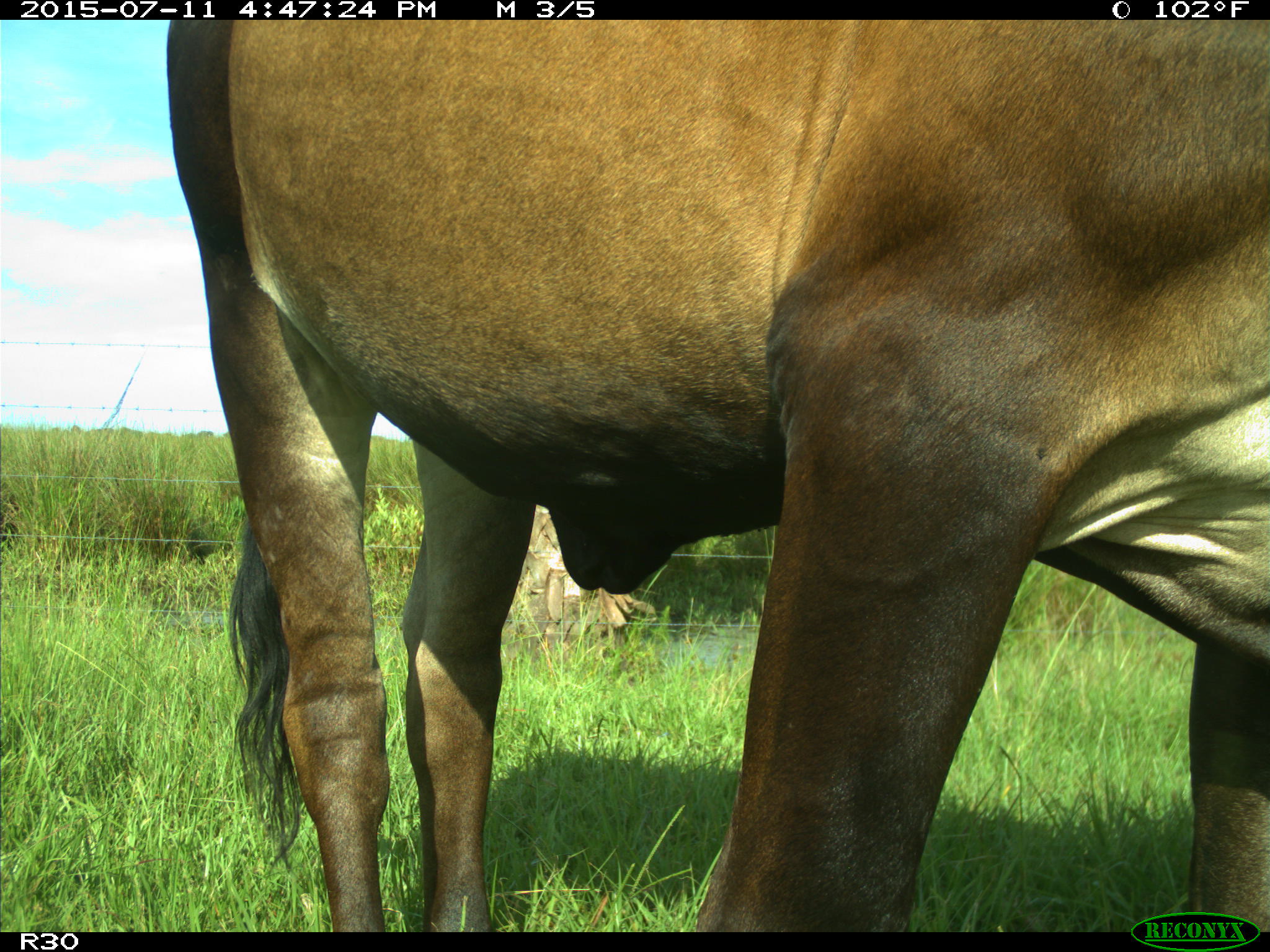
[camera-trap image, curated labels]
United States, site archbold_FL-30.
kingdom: Animalia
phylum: Chordata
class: Mammalia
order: Artiodactyla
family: Bovidae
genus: Bos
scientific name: Bos taurus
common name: domestic cow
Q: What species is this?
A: Bos taurus (domestic cow).